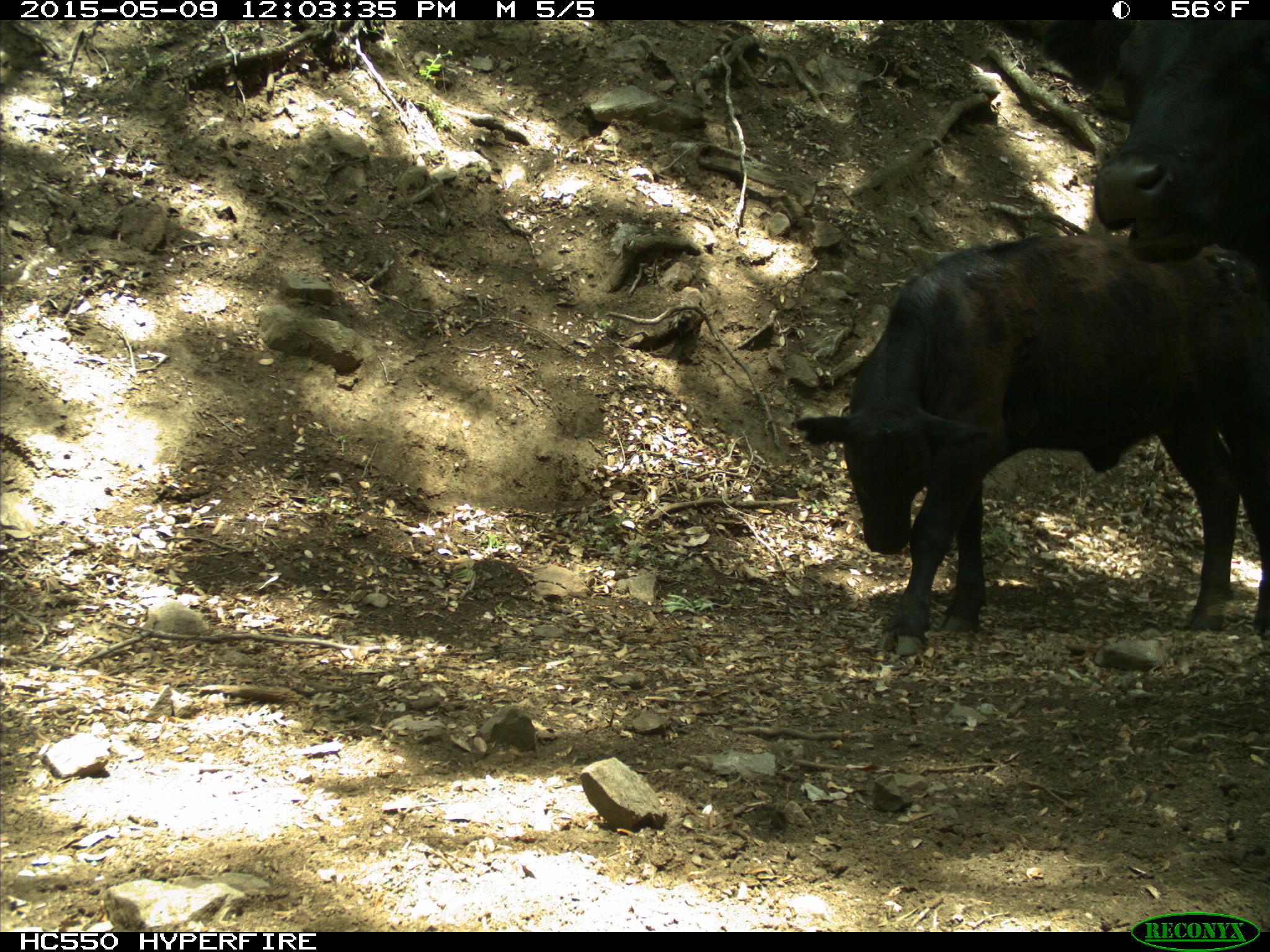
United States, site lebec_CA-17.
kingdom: Animalia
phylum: Chordata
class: Mammalia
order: Artiodactyla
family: Bovidae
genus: Bos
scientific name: Bos taurus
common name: domestic cow